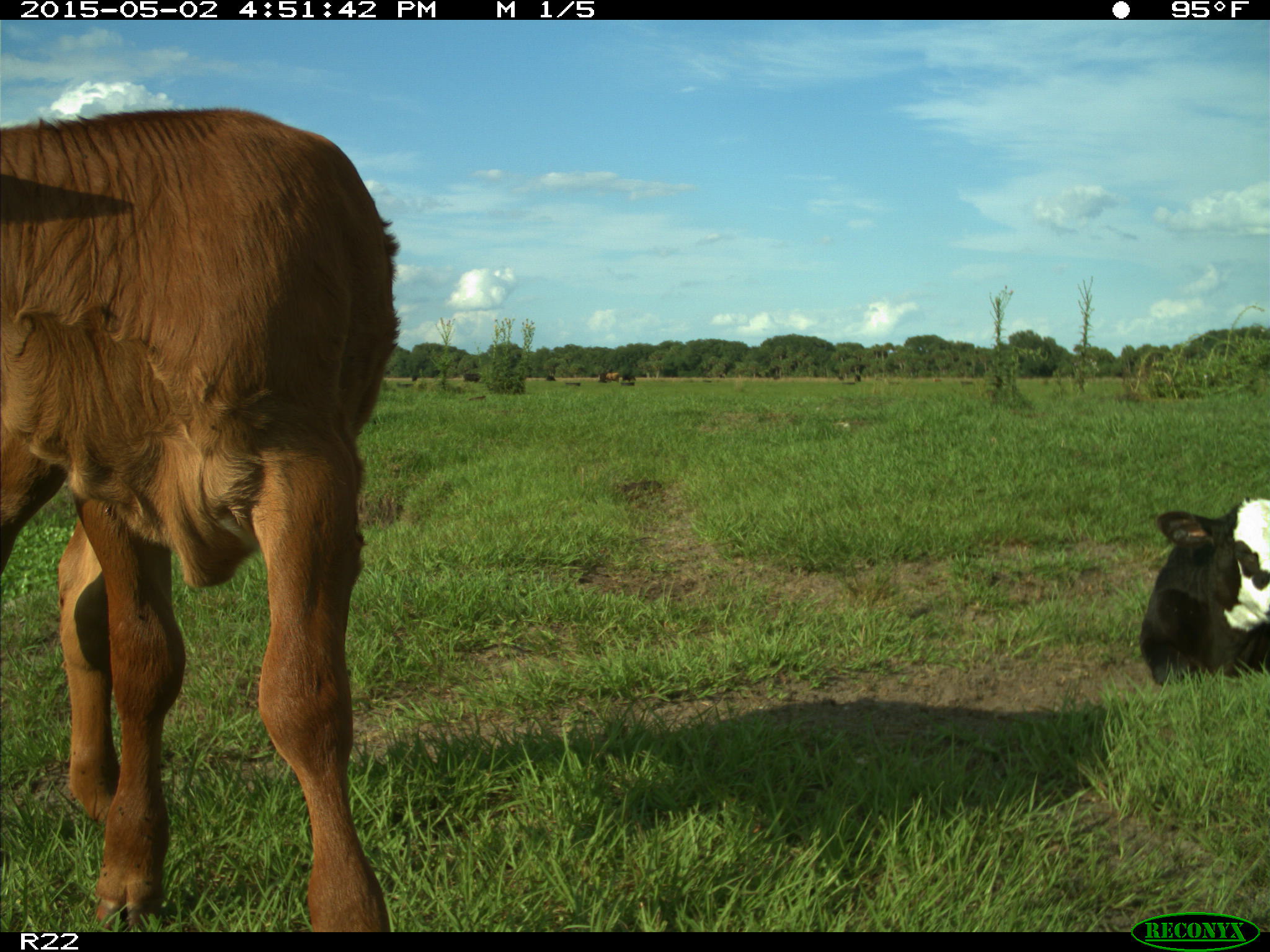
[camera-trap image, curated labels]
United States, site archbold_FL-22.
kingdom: Animalia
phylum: Chordata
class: Mammalia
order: Artiodactyla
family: Bovidae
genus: Bos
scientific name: Bos taurus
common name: domestic cow